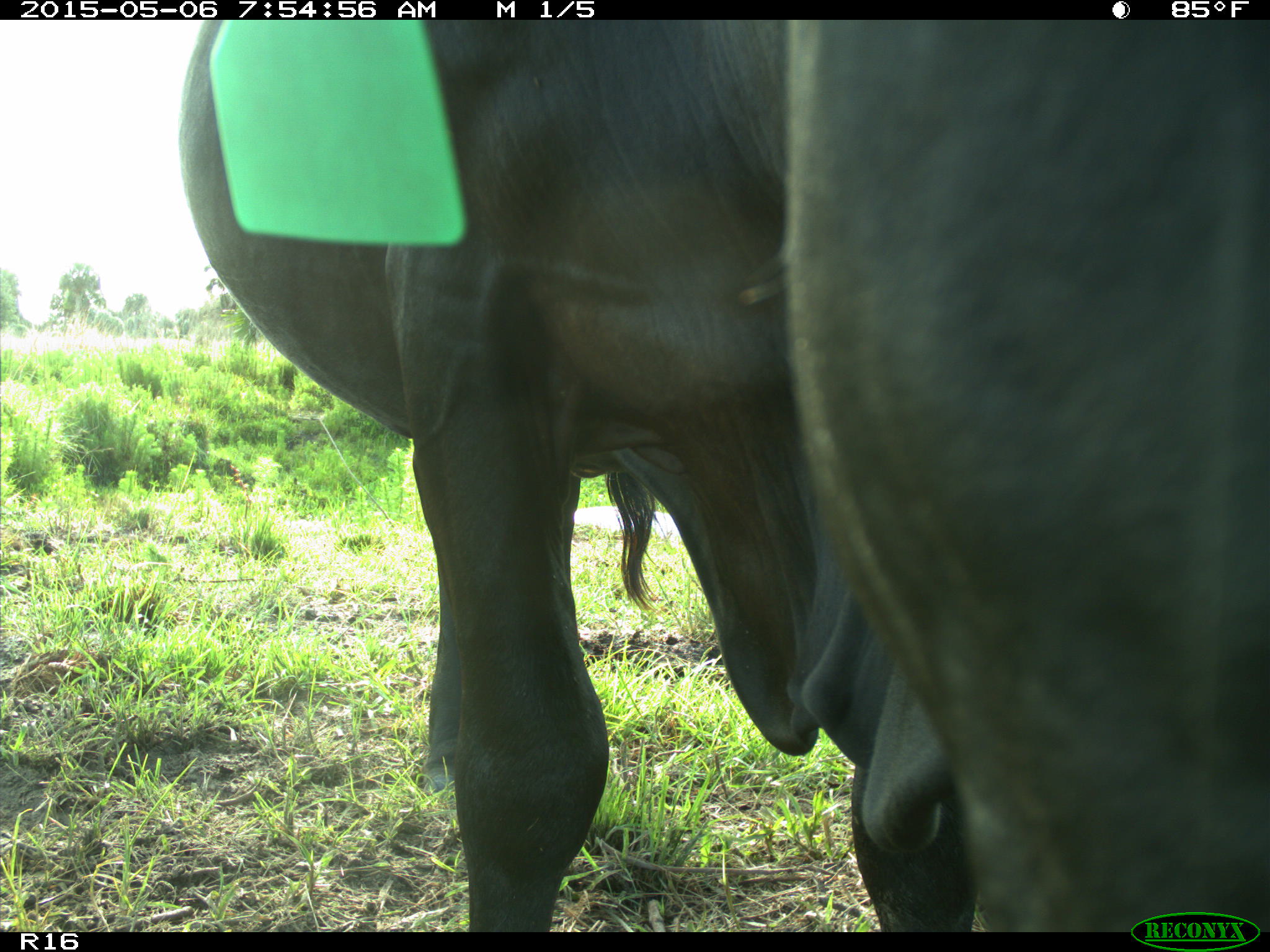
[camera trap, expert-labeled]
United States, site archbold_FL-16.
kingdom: Animalia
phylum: Chordata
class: Mammalia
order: Artiodactyla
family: Bovidae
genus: Bos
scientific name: Bos taurus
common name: domestic cow